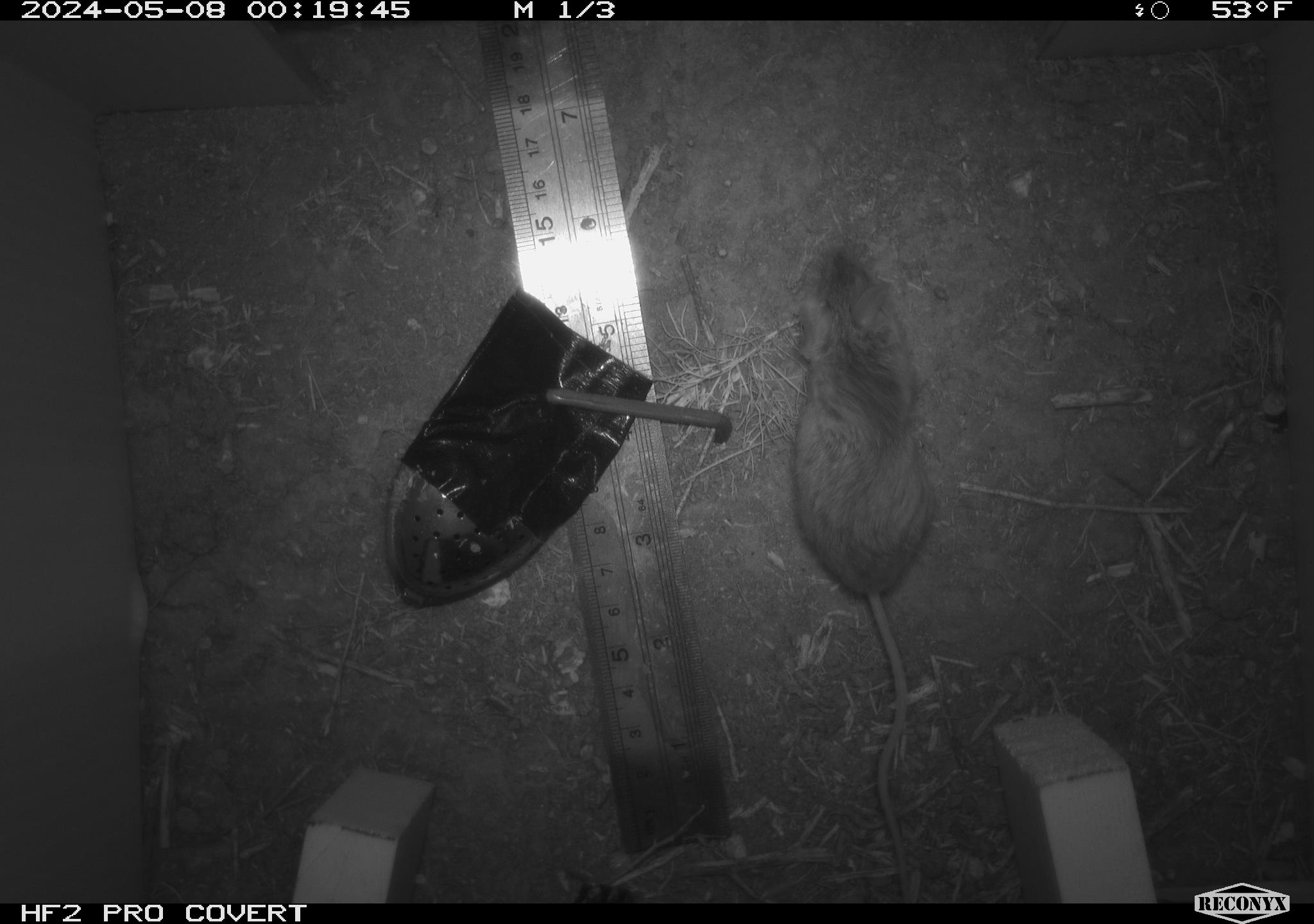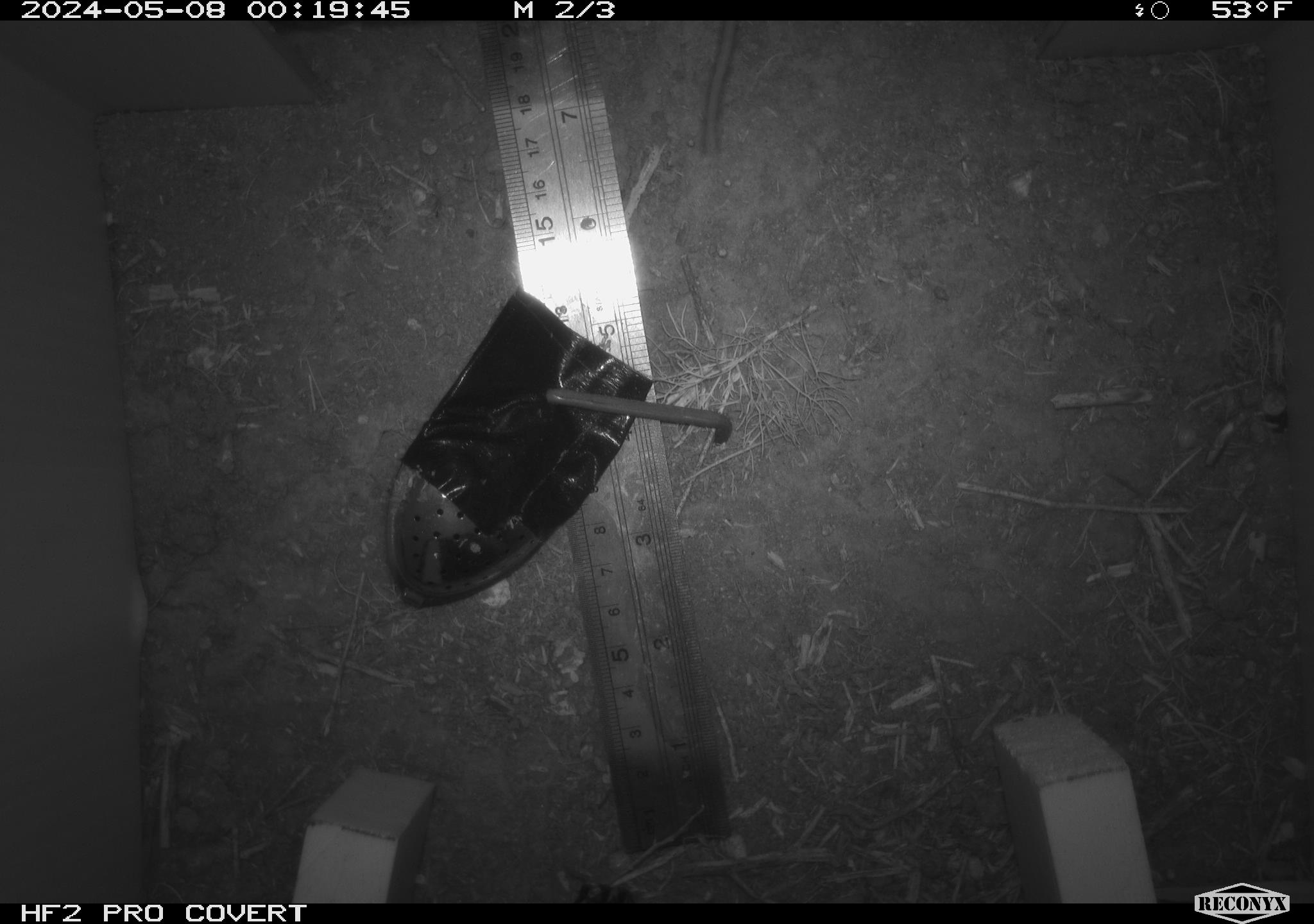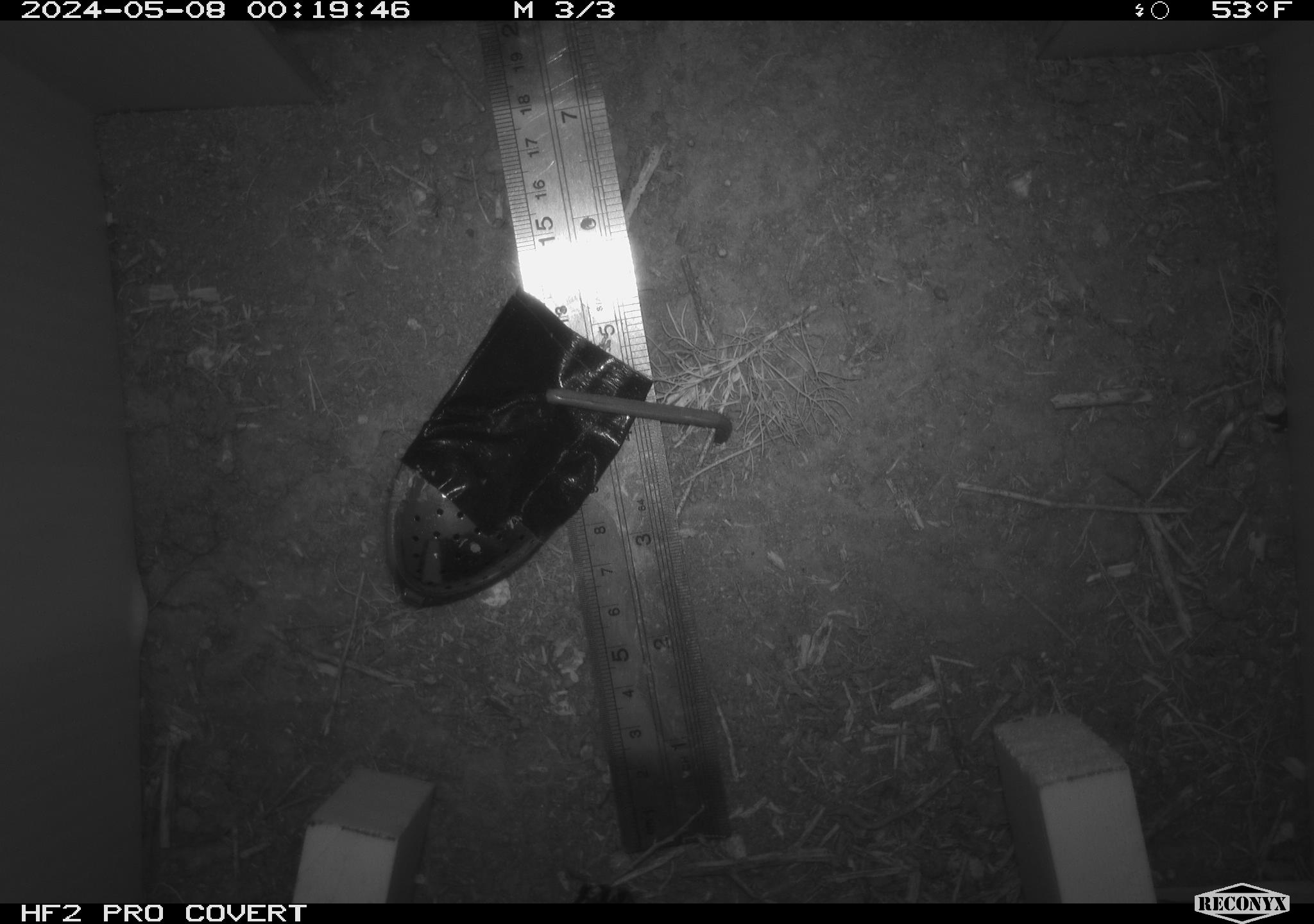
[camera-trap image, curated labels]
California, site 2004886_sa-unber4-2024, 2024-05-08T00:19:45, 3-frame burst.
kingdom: Animalia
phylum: Chordata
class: Mammalia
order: Rodentia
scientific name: Rodentia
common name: mouse species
Mouse species (Rodentia).